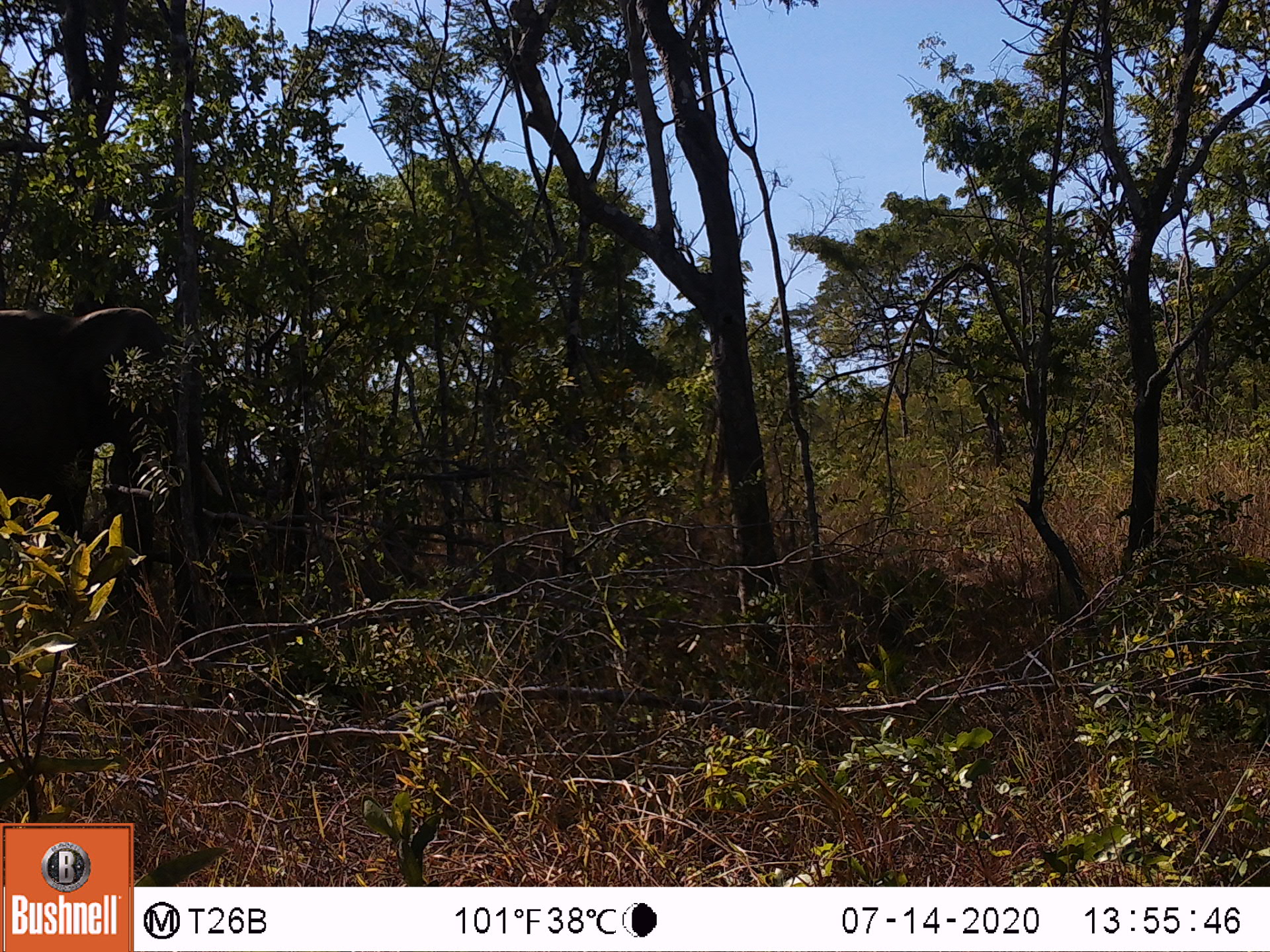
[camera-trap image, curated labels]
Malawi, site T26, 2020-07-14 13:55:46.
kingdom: Animalia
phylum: Chordata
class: Mammalia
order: Proboscidea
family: Elephantidae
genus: Loxodonta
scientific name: Loxodonta africana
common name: african savanna elephant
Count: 1.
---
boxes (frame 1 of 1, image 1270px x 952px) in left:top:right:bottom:
african savanna elephant: 1:287:235:664